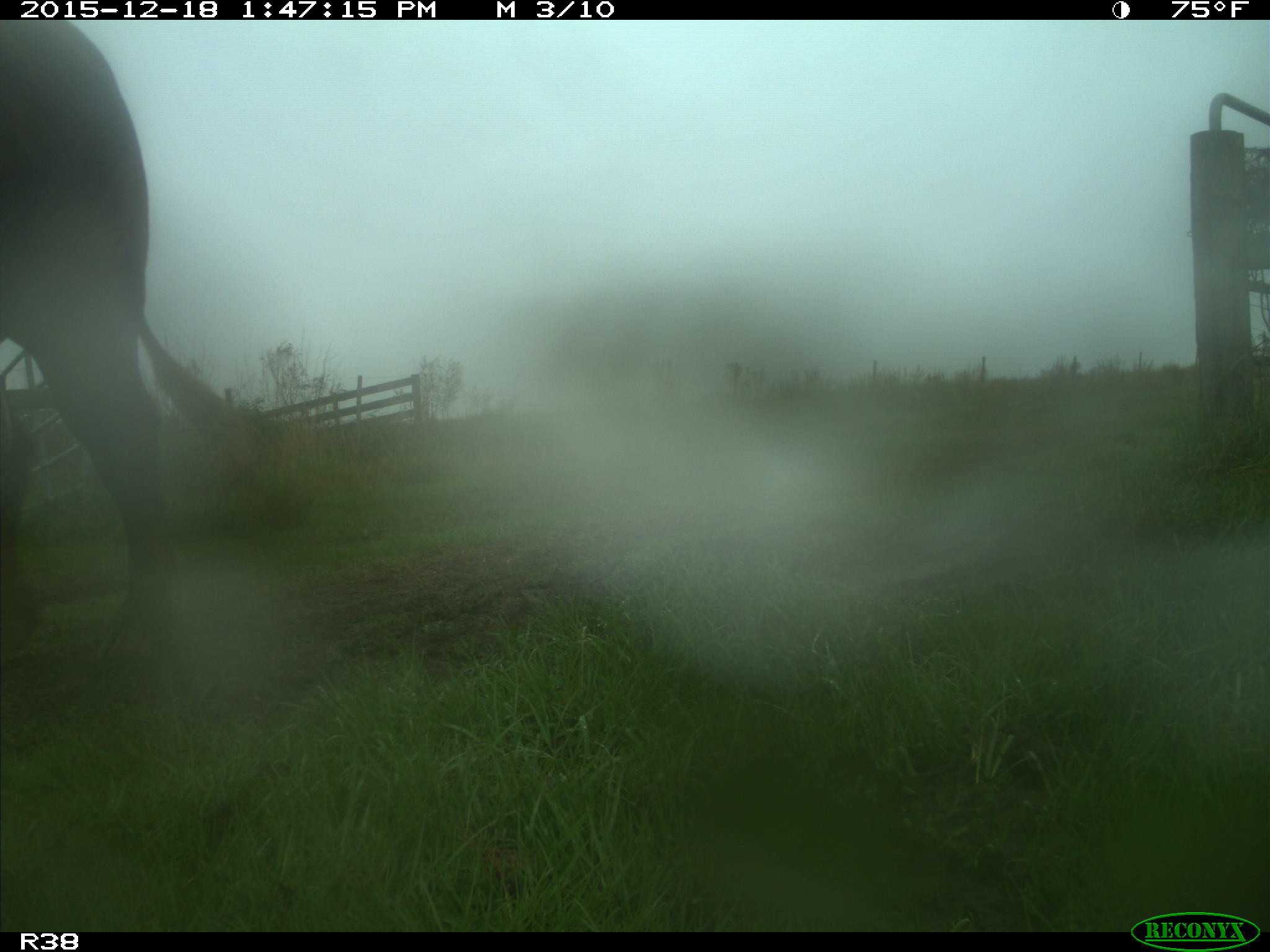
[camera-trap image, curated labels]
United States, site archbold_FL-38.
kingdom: Animalia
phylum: Chordata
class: Mammalia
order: Artiodactyla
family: Bovidae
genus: Bos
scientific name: Bos taurus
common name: domestic cow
Bos taurus (domestic cow).